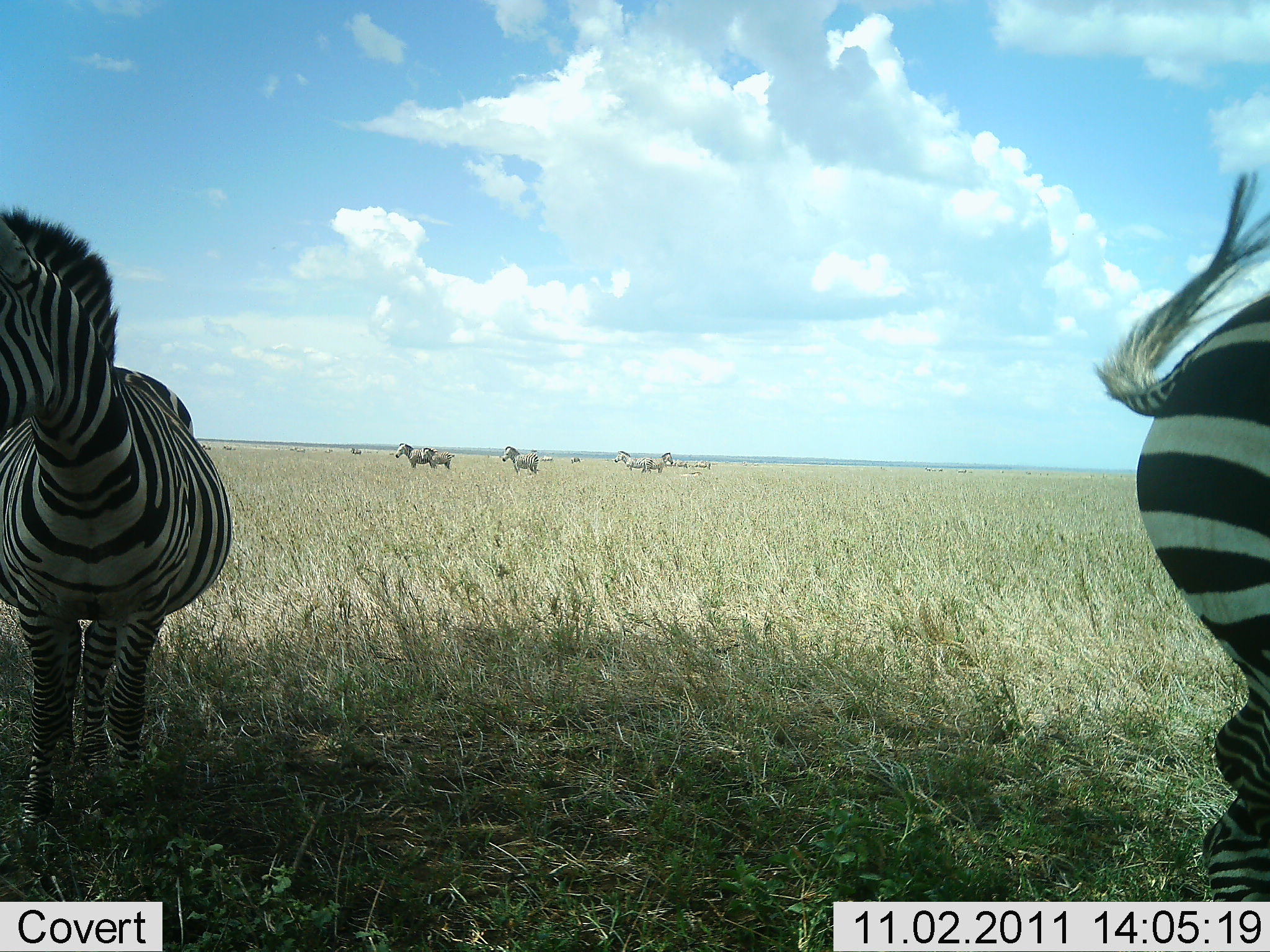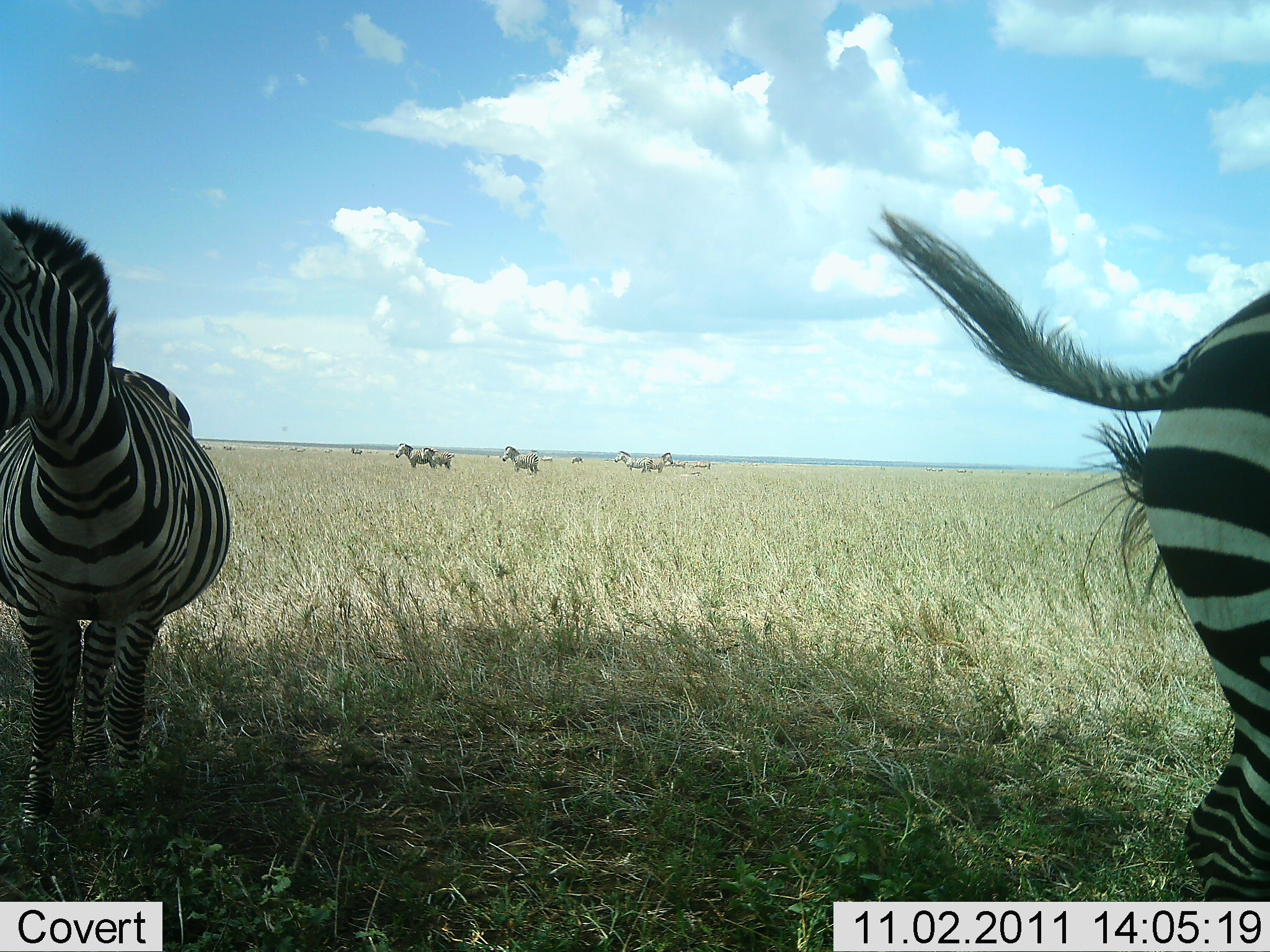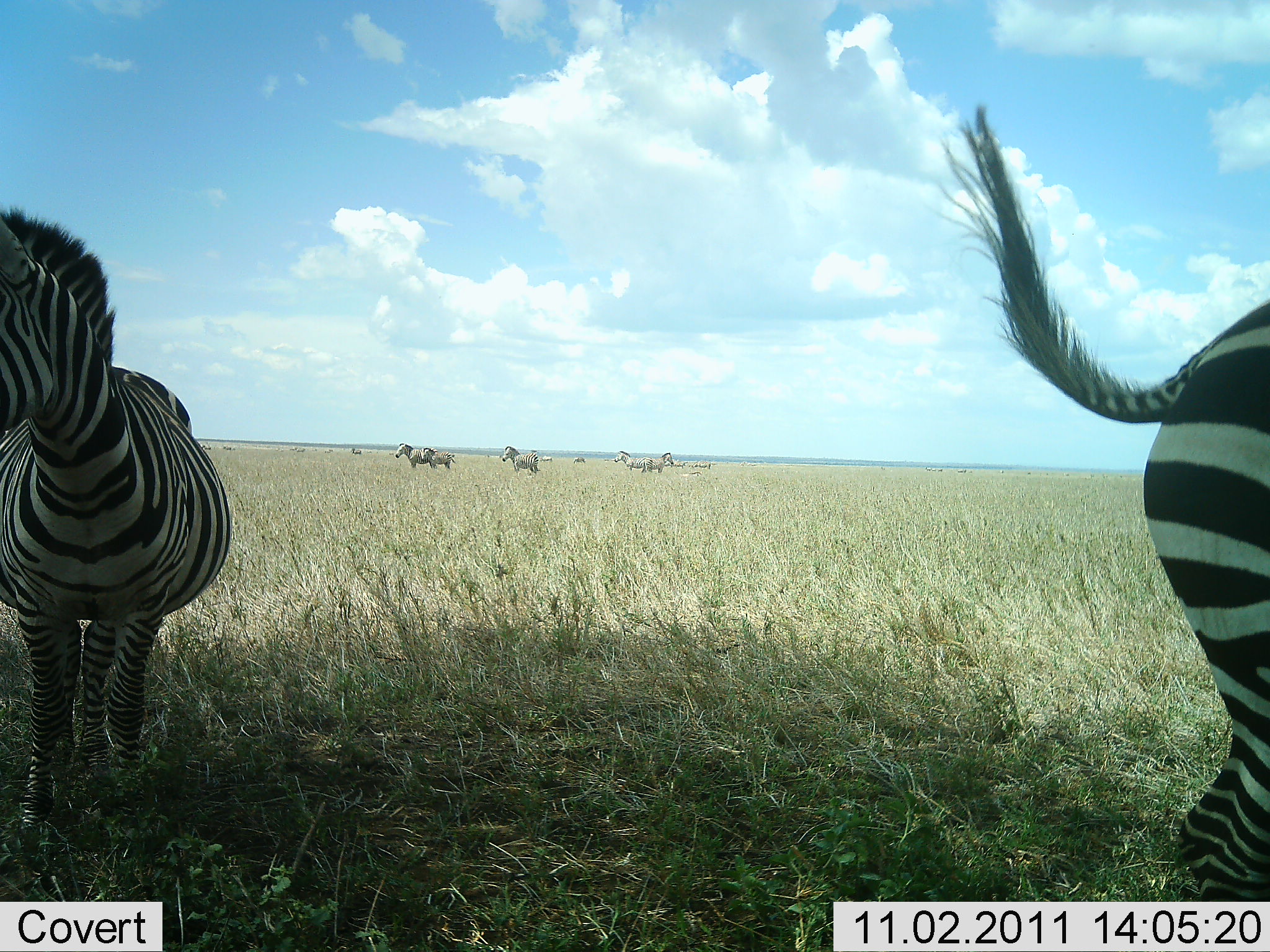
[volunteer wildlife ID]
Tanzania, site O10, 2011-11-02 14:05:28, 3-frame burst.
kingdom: Animalia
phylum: Chordata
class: Mammalia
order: Perissodactyla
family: Equidae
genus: Equus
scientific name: Equus quagga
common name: plains zebra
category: zebra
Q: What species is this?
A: Zebra (plains zebra) (Equus quagga).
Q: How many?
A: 7.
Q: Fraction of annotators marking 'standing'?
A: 100%.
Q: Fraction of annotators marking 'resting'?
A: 0%.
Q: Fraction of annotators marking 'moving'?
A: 27%.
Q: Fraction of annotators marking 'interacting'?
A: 0%.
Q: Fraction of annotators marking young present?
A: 0%.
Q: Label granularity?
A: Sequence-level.